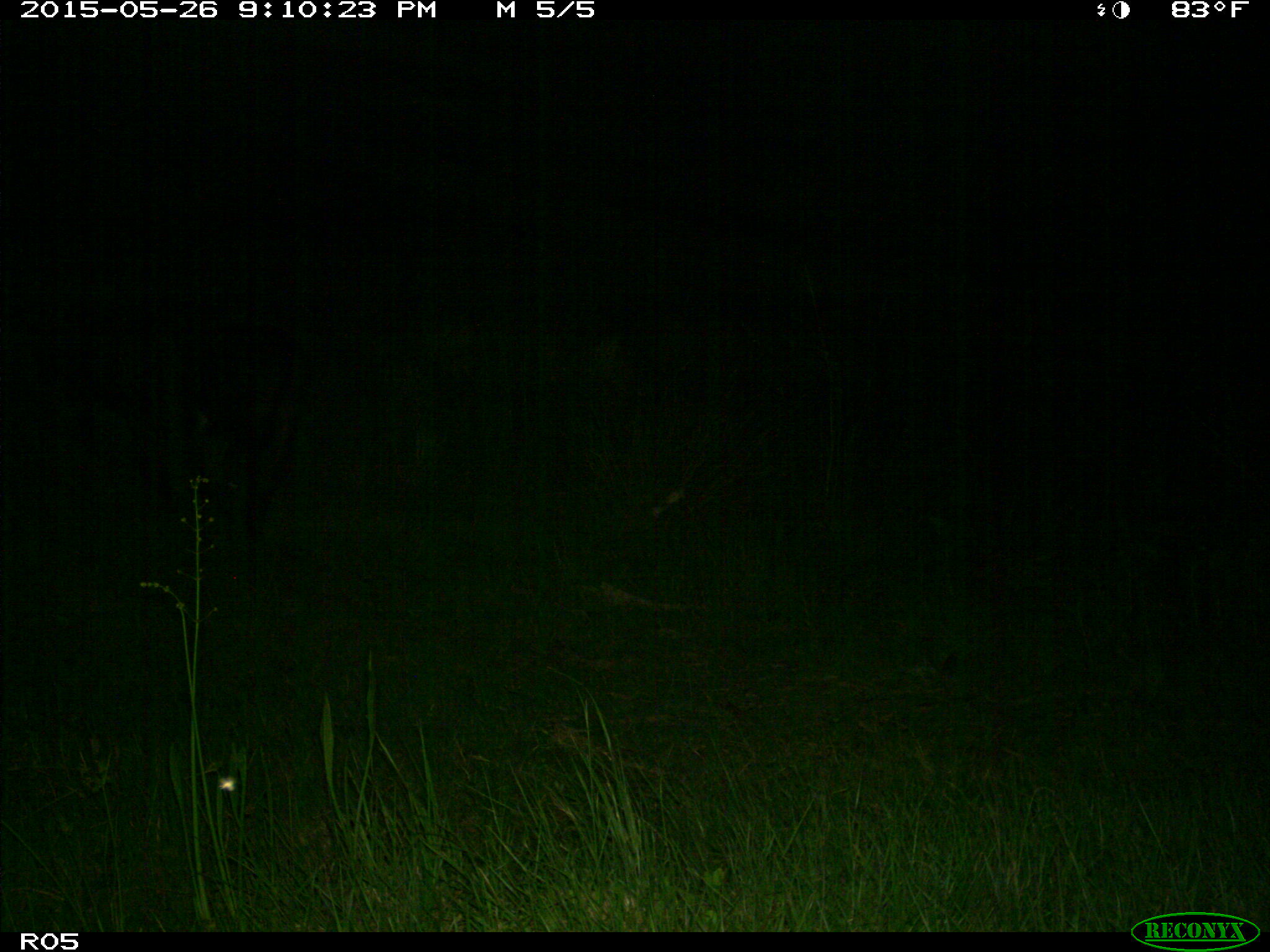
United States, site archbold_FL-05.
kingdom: Animalia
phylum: Chordata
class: Mammalia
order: Artiodactyla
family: Bovidae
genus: Bos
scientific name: Bos taurus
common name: domestic cow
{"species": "Bos taurus (domestic cow)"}